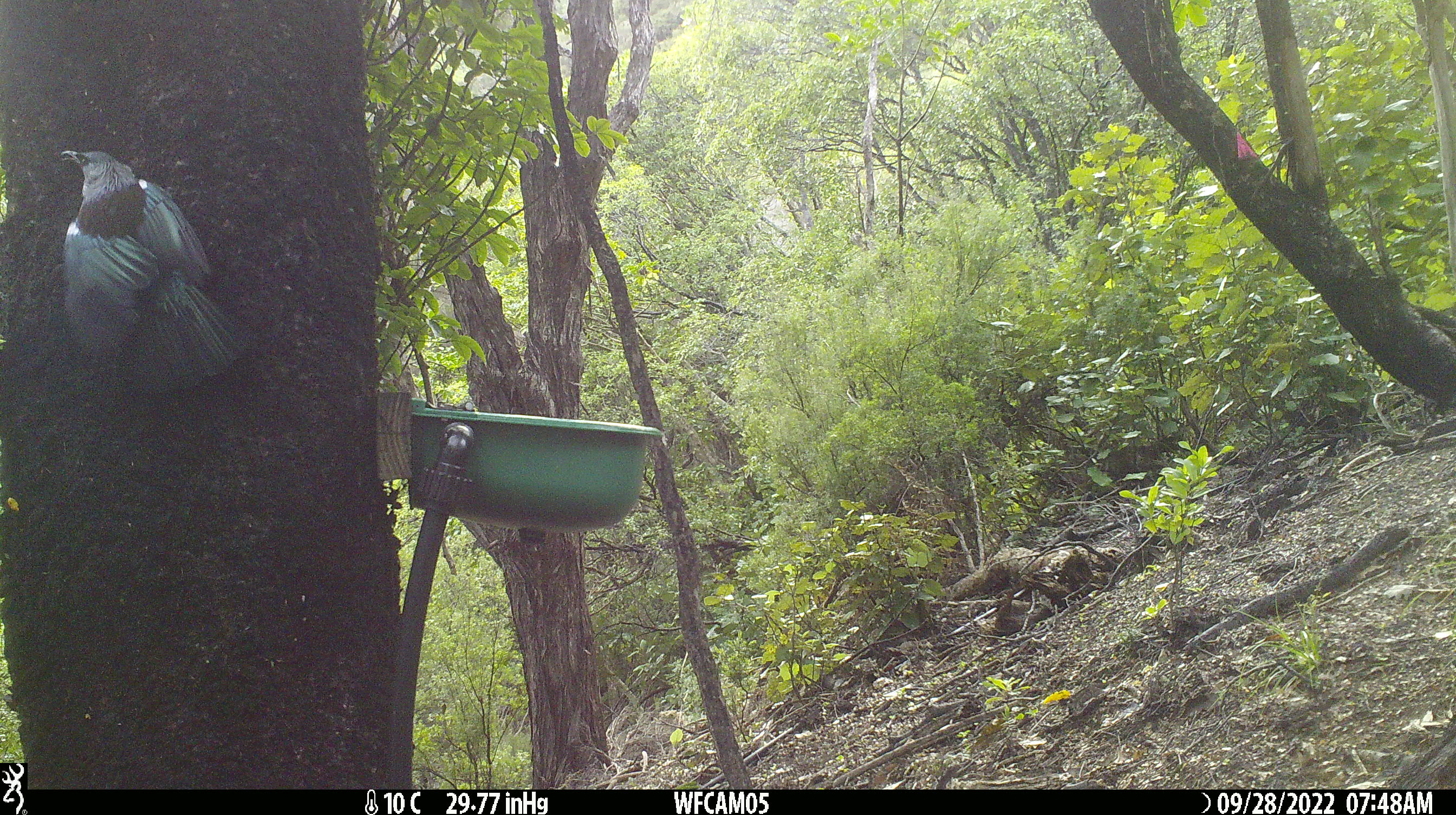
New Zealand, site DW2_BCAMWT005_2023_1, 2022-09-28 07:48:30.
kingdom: Animalia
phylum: Chordata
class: Aves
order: Passeriformes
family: Meliphagidae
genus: Prosthemadera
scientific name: Prosthemadera novaeseelandiae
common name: tui